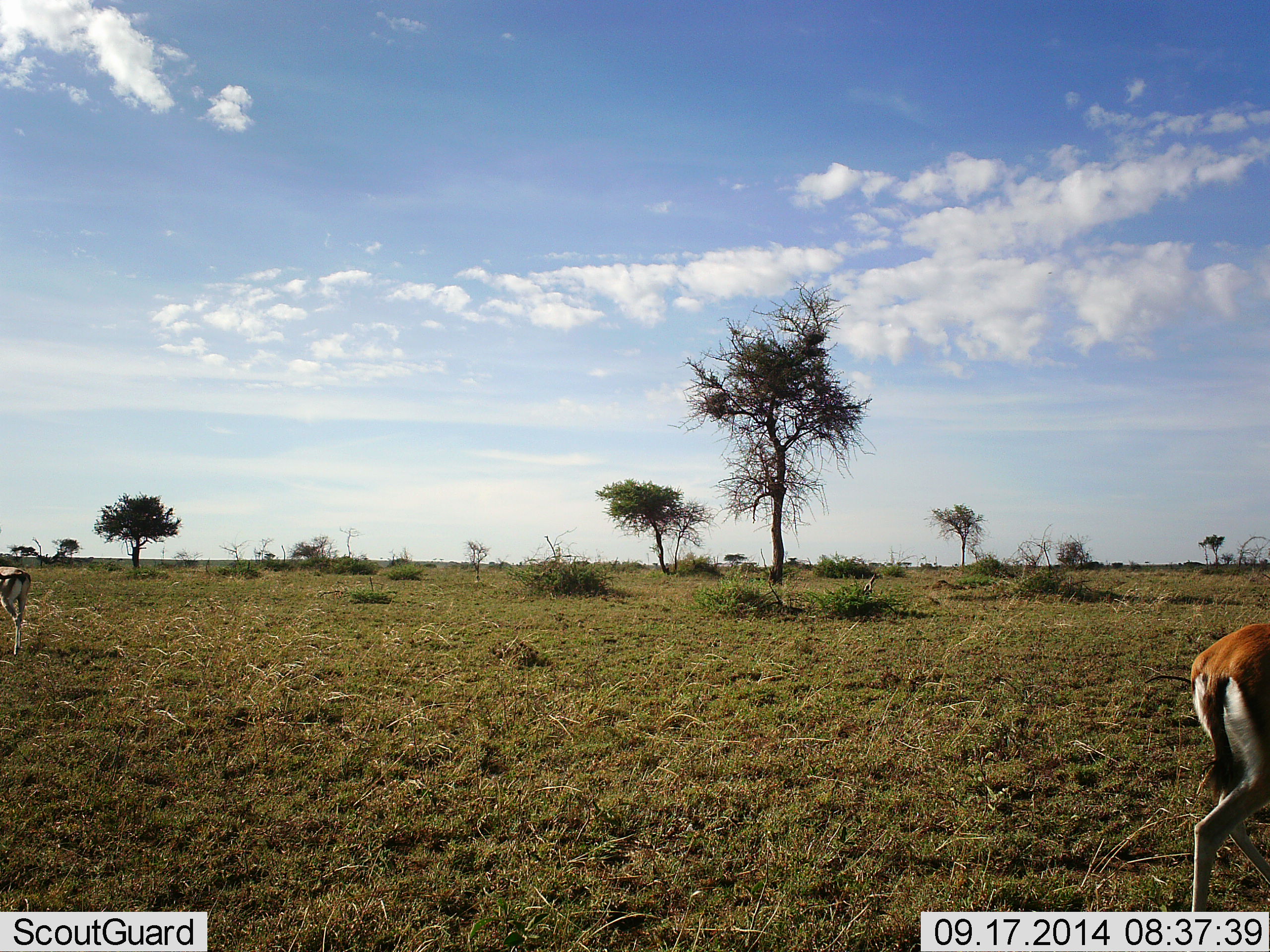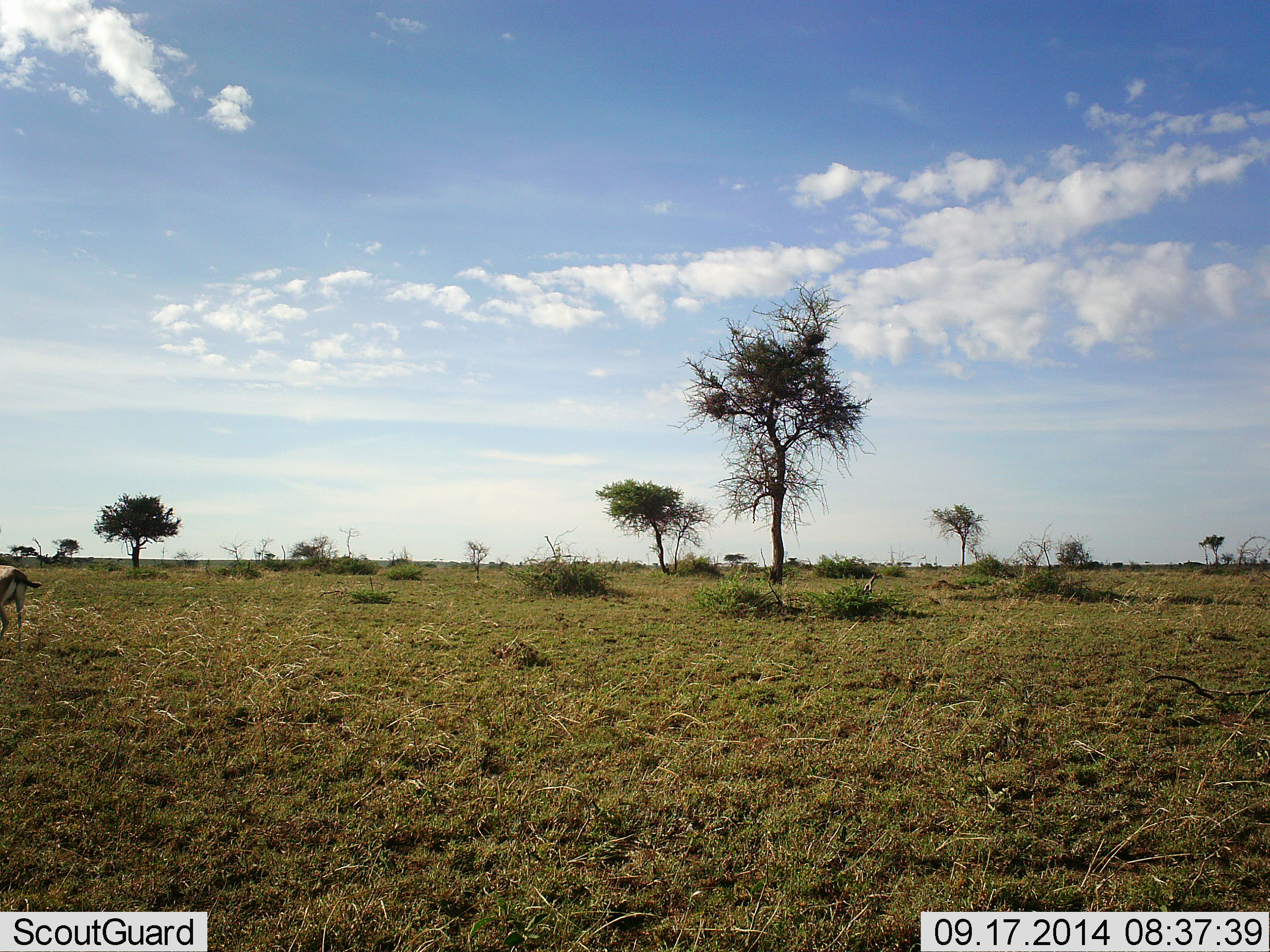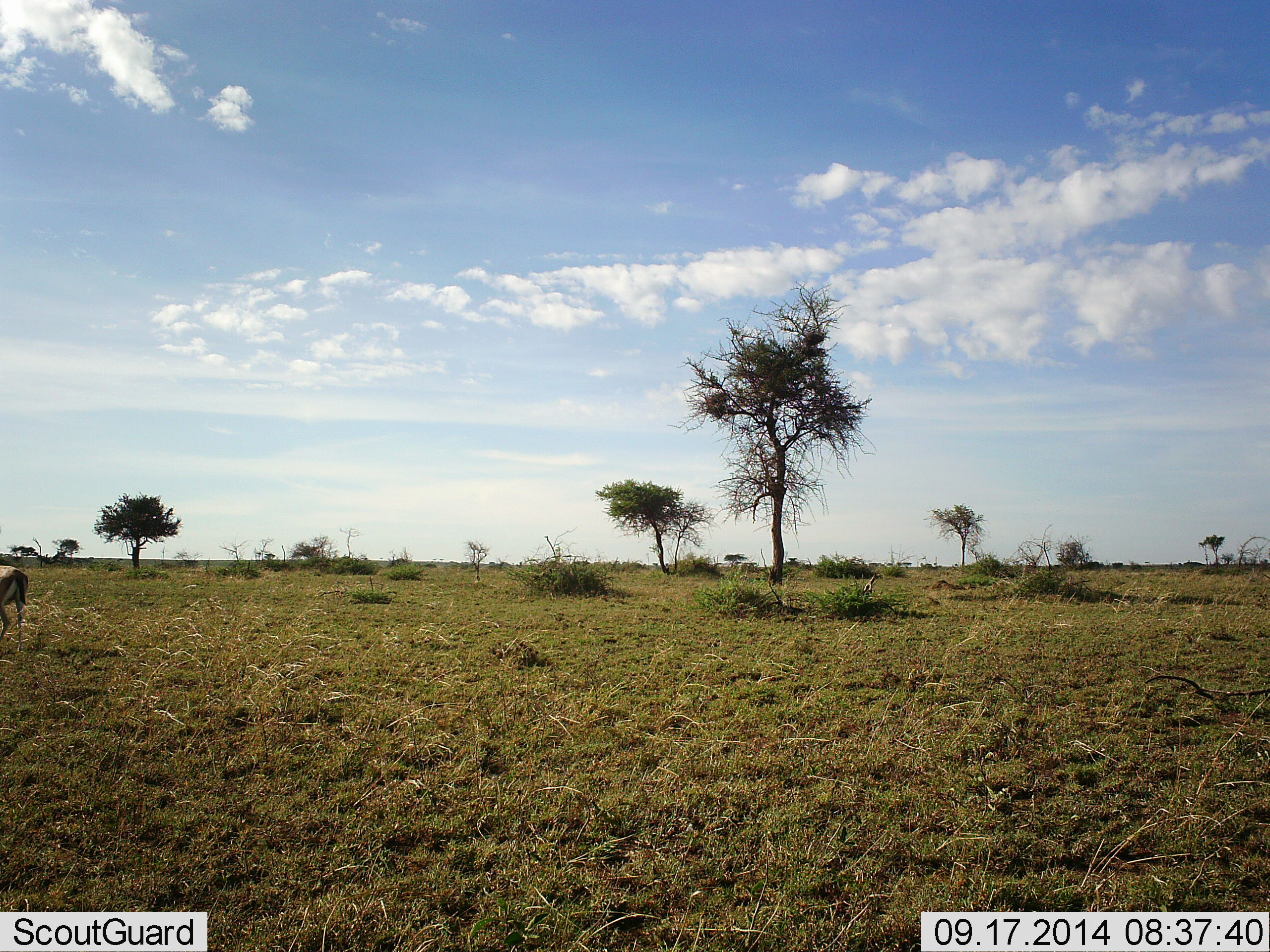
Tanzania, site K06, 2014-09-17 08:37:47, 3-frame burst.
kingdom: Animalia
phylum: Chordata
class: Mammalia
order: Artiodactyla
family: Bovidae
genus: Eudorcas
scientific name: Eudorcas thomsonii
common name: thomson's gazelle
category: gazellethomsons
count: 2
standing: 30%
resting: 0%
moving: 90%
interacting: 0%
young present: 0%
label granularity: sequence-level